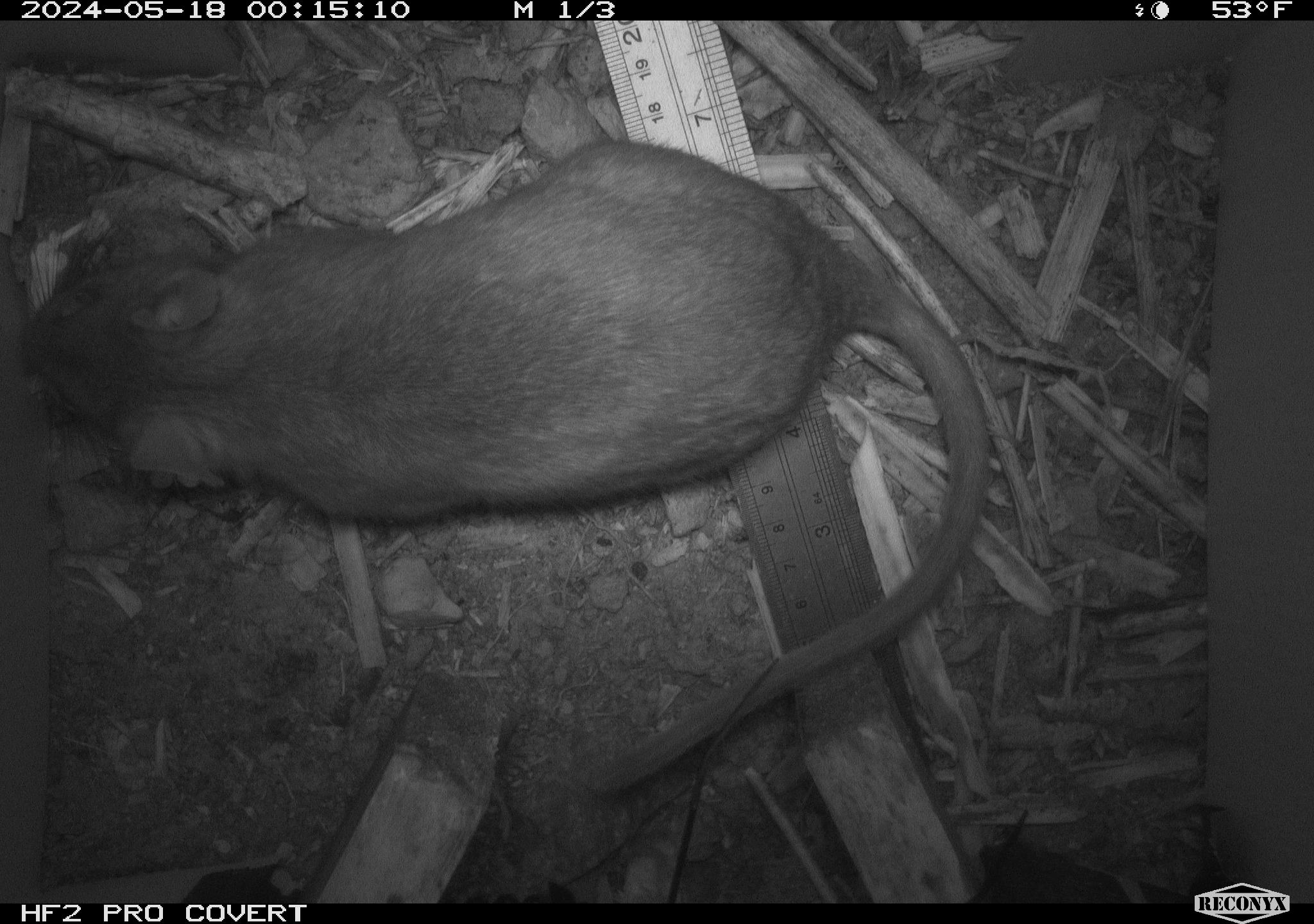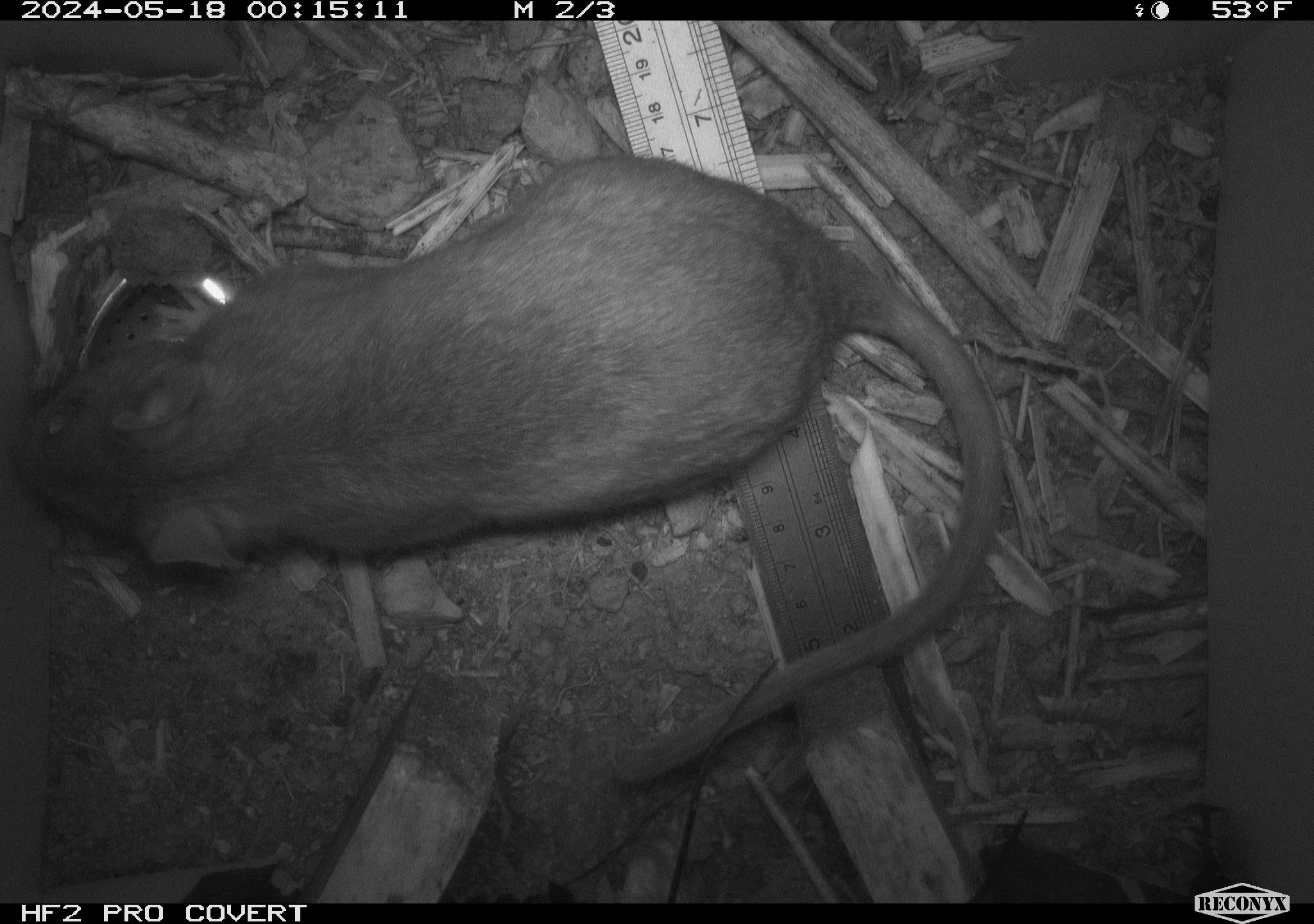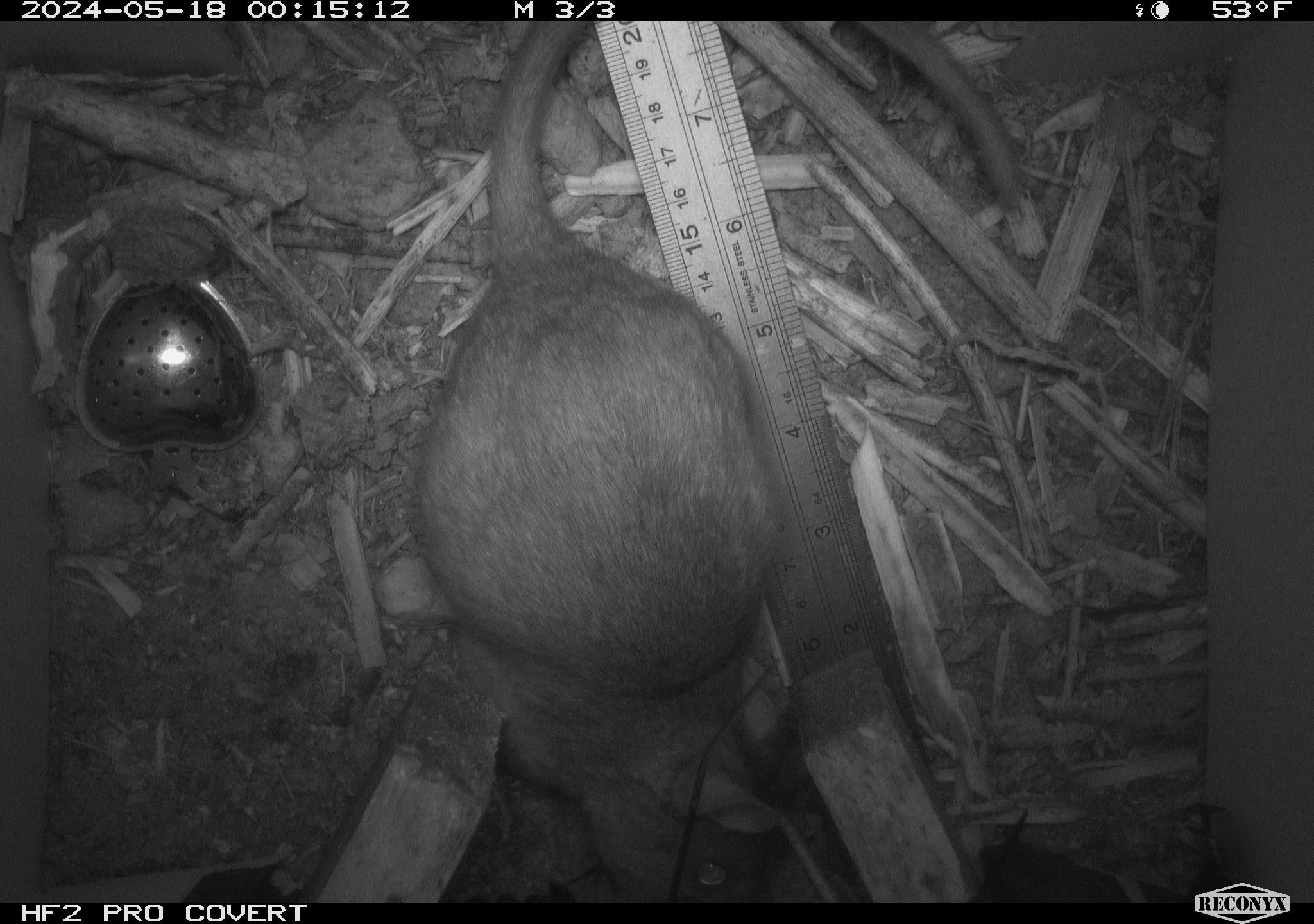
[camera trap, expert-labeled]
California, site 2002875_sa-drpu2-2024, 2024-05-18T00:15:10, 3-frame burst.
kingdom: Animalia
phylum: Chordata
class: Mammalia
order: Rodentia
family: Cricetidae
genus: Neotoma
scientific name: Neotoma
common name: pack rat or woodrat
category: neotoma species